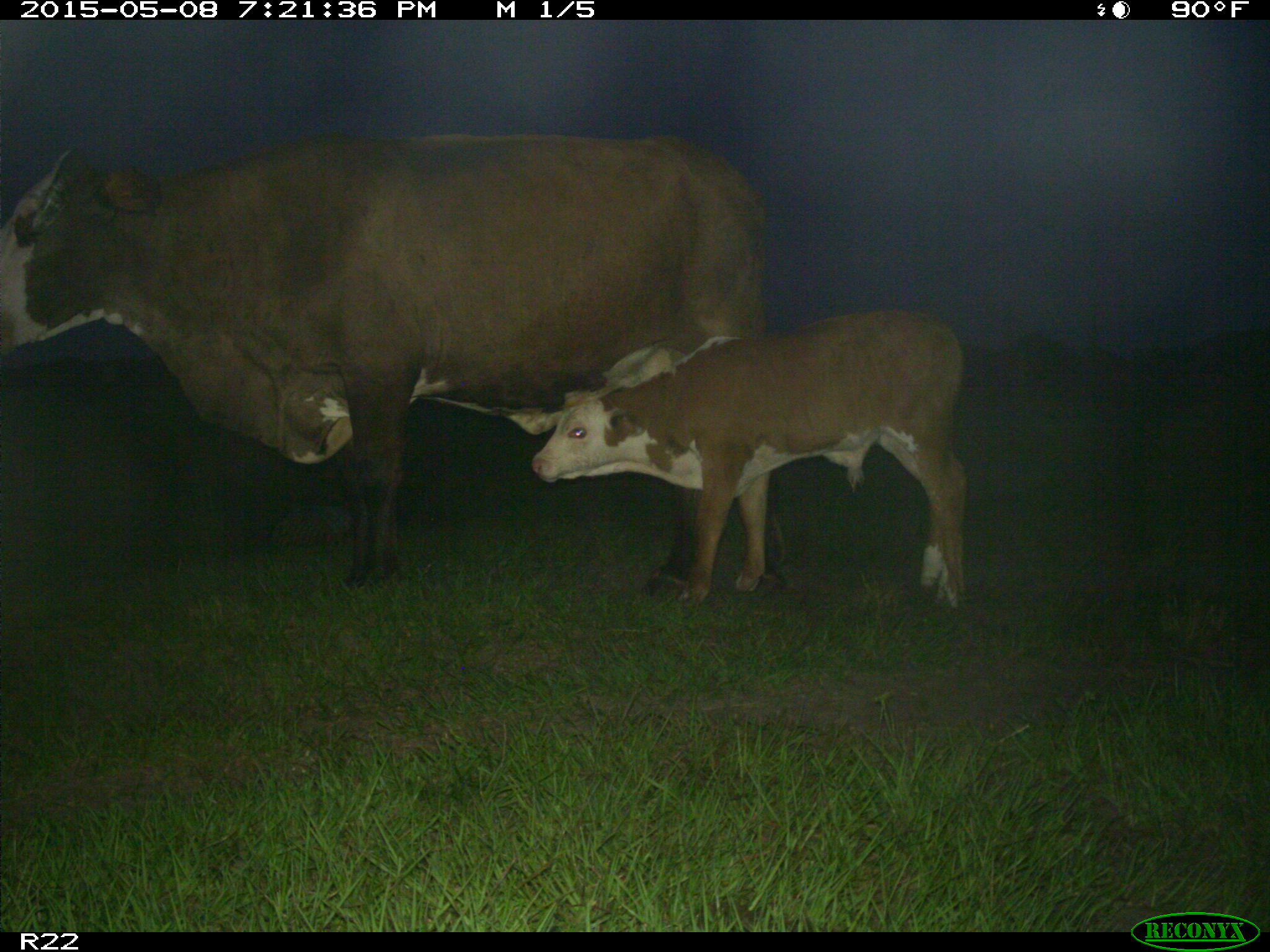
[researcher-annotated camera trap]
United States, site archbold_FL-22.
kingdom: Animalia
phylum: Chordata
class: Mammalia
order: Artiodactyla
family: Bovidae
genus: Bos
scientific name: Bos taurus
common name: domestic cow